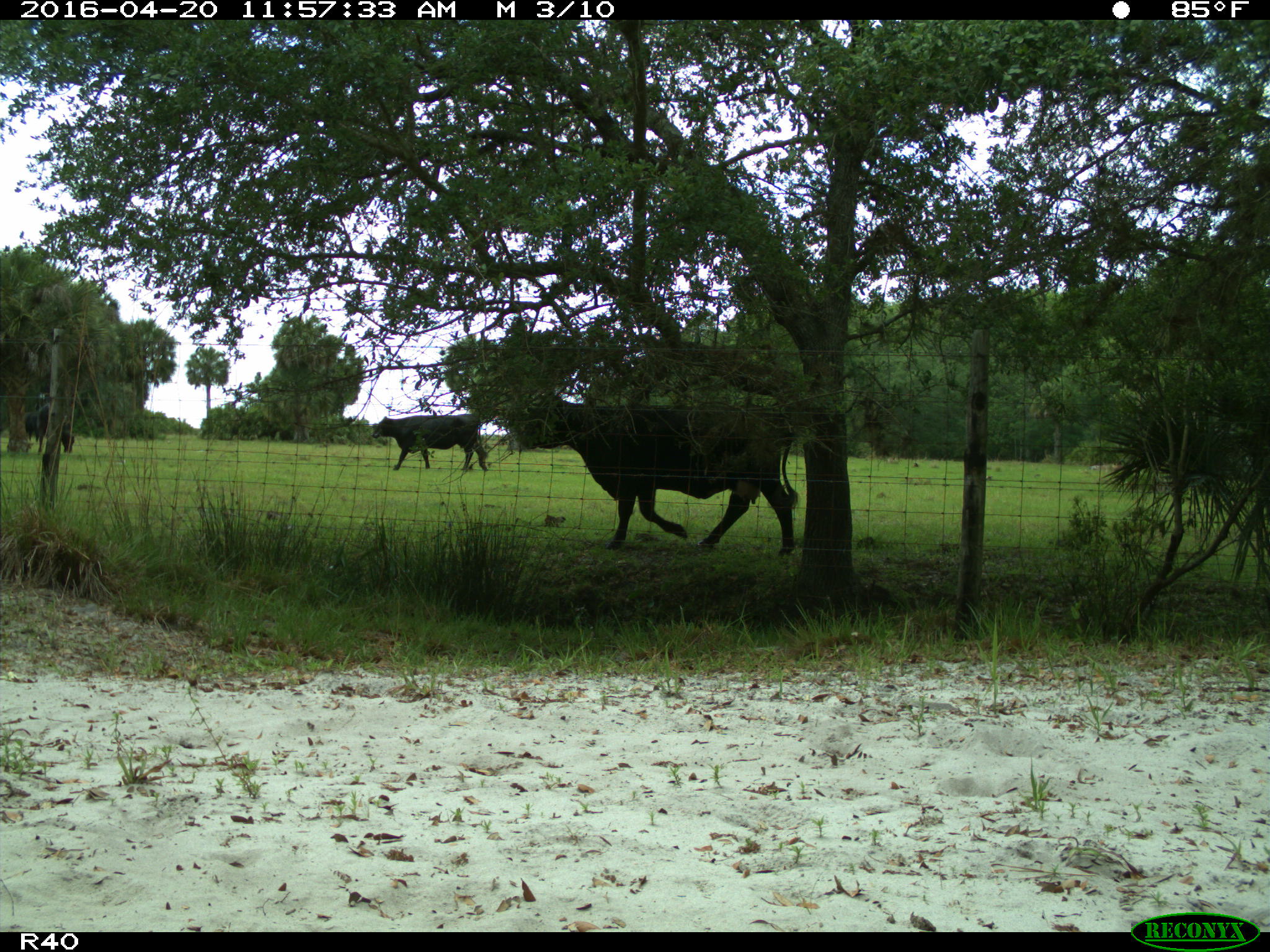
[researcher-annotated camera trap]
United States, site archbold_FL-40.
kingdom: Animalia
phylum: Chordata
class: Mammalia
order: Artiodactyla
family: Bovidae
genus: Bos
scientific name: Bos taurus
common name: domestic cow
Bos taurus (domestic cow).